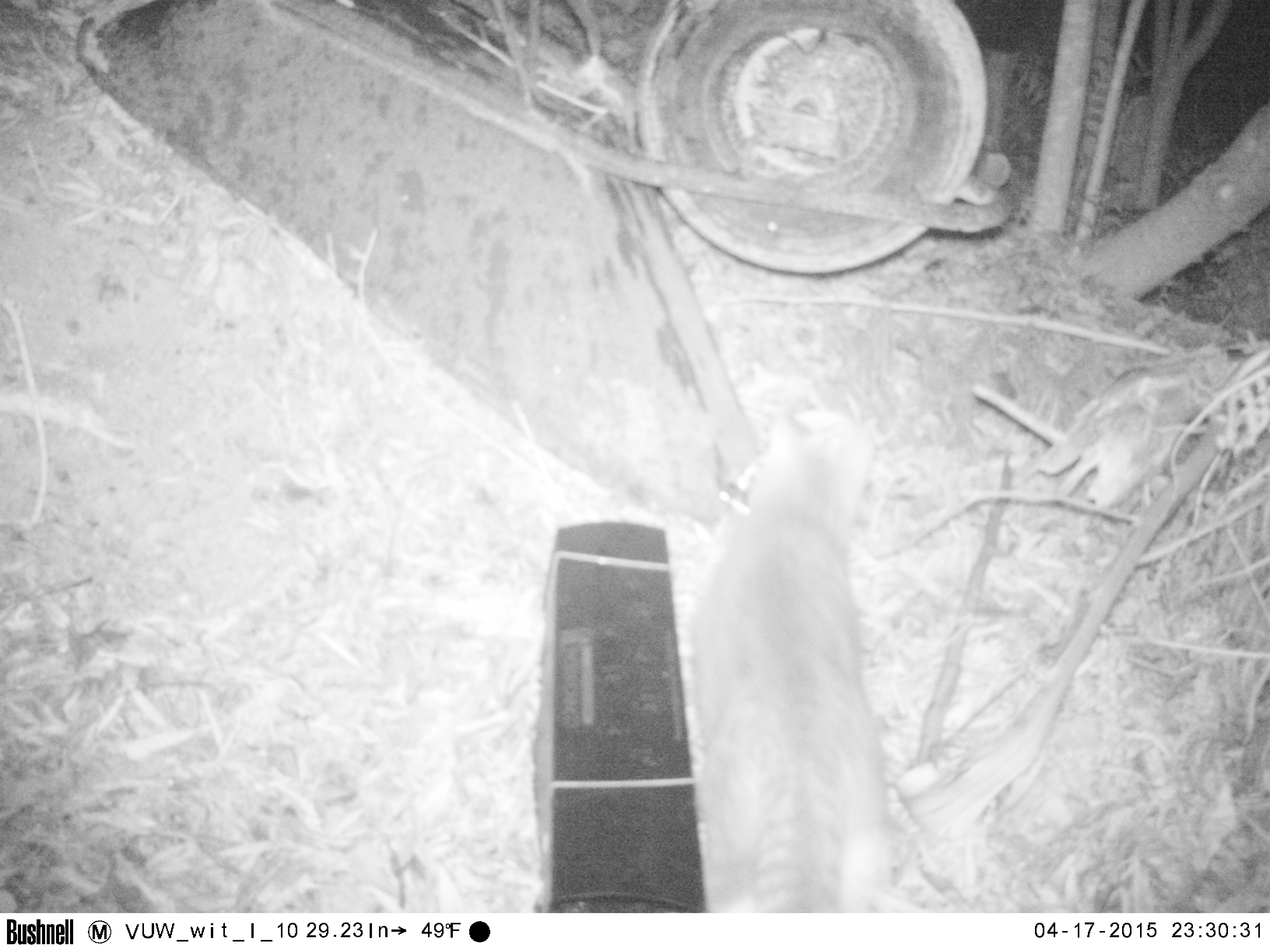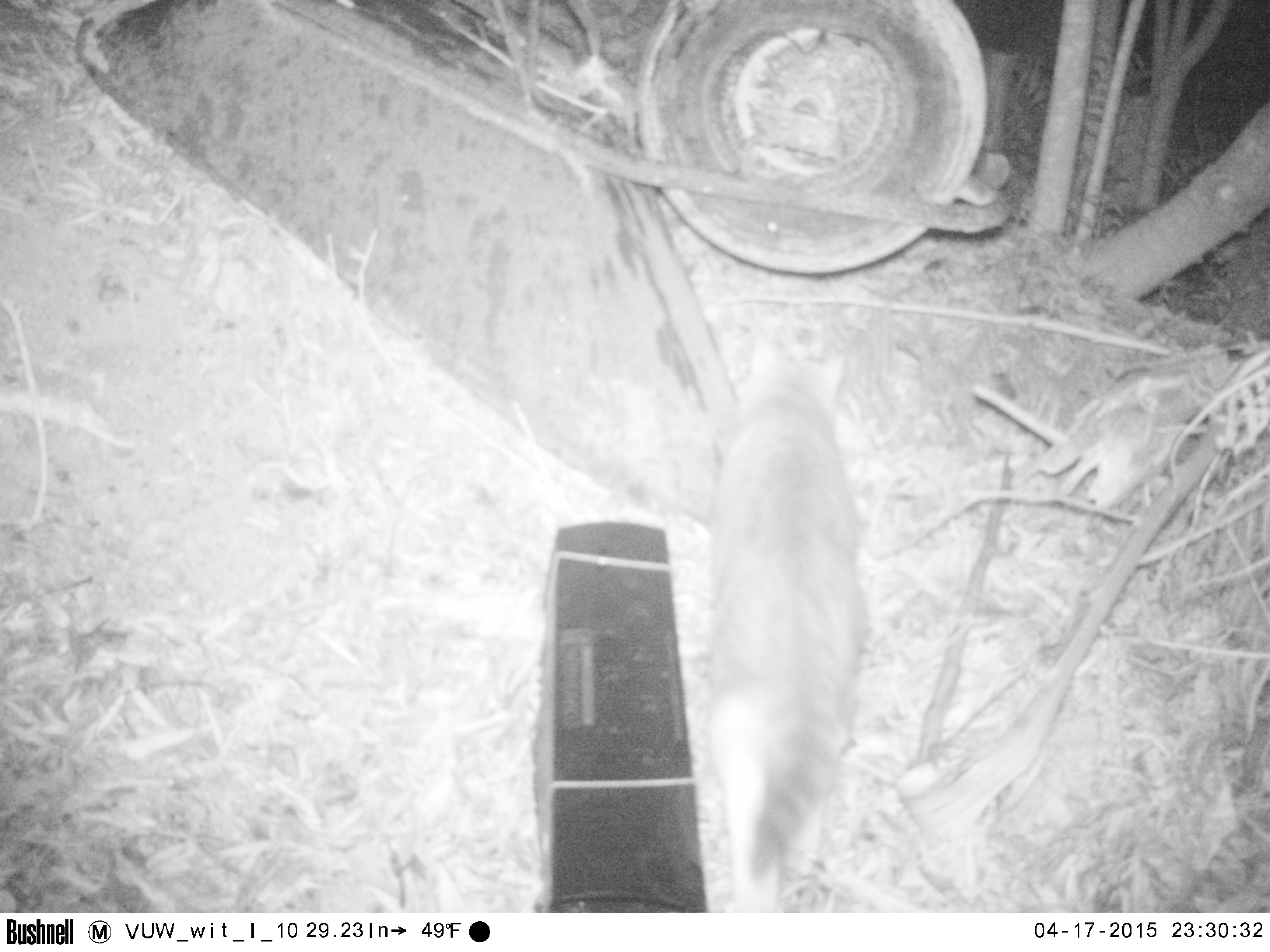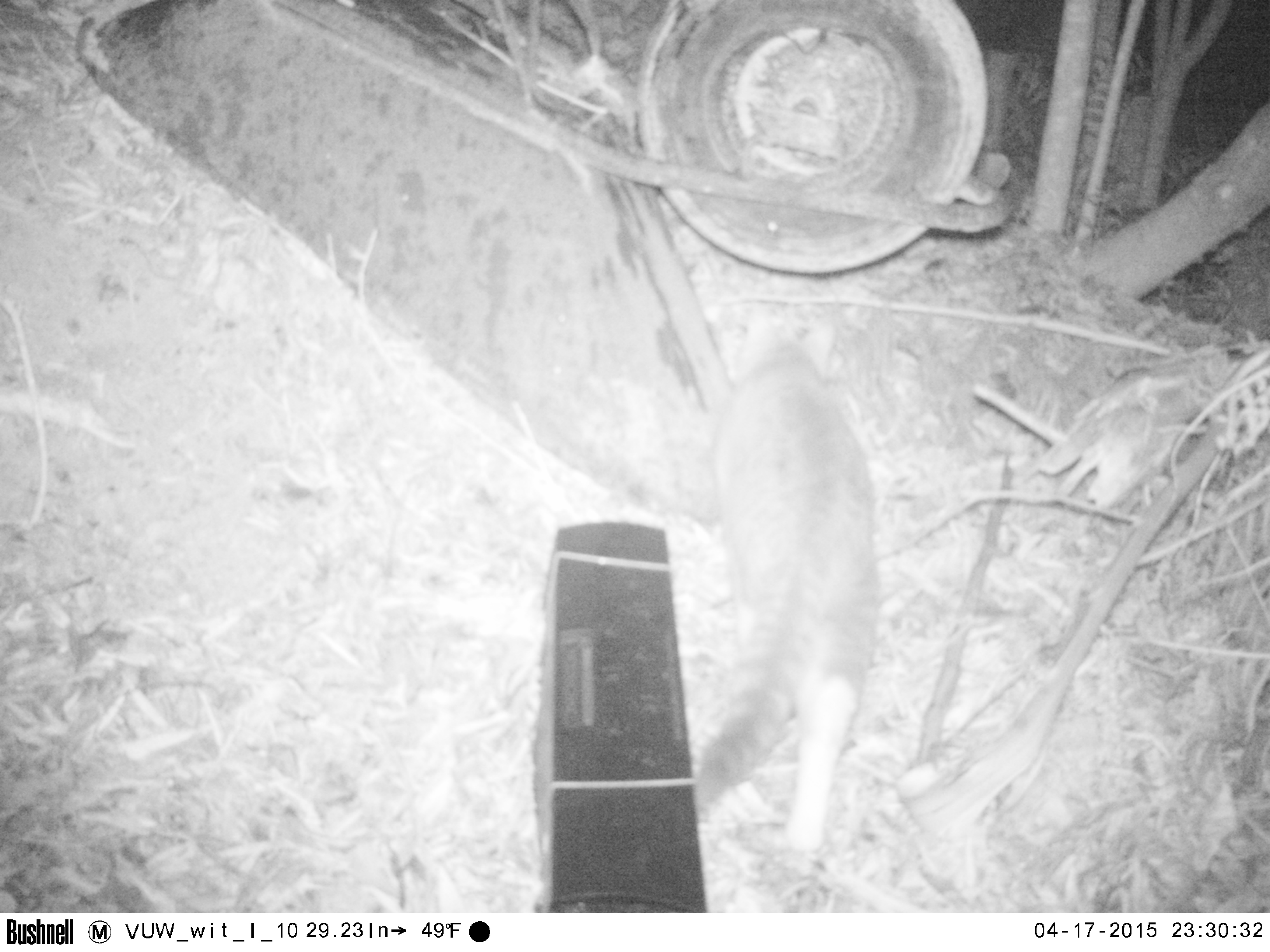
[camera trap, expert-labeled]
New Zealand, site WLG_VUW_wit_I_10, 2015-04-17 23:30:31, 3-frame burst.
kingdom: Animalia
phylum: Chordata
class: Mammalia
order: Carnivora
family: Felidae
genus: Felis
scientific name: Felis catus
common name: domestic cat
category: cat